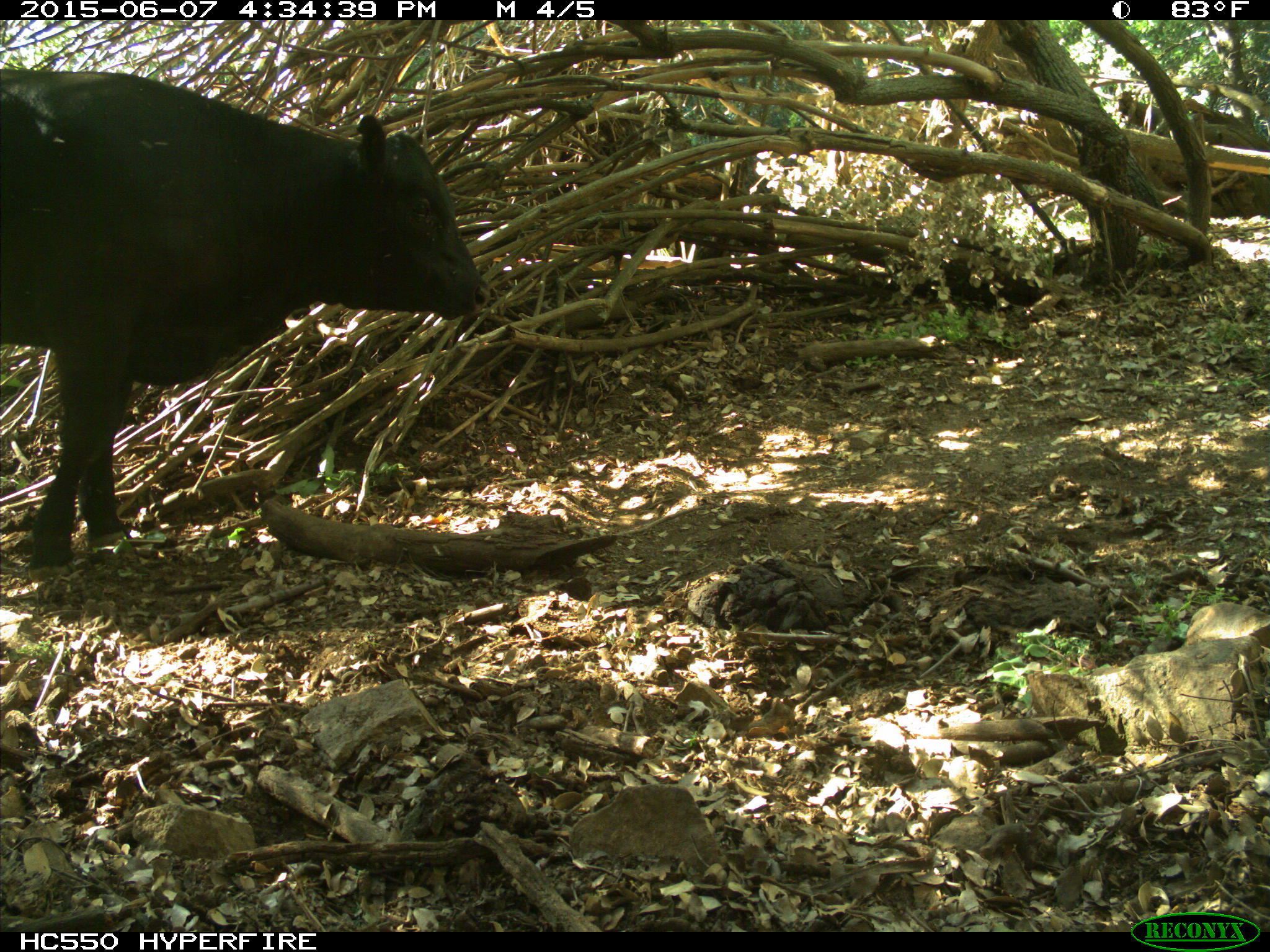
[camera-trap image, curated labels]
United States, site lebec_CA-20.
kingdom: Animalia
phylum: Chordata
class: Mammalia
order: Artiodactyla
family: Bovidae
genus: Bos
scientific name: Bos taurus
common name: domestic cow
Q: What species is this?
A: Bos taurus (domestic cow).